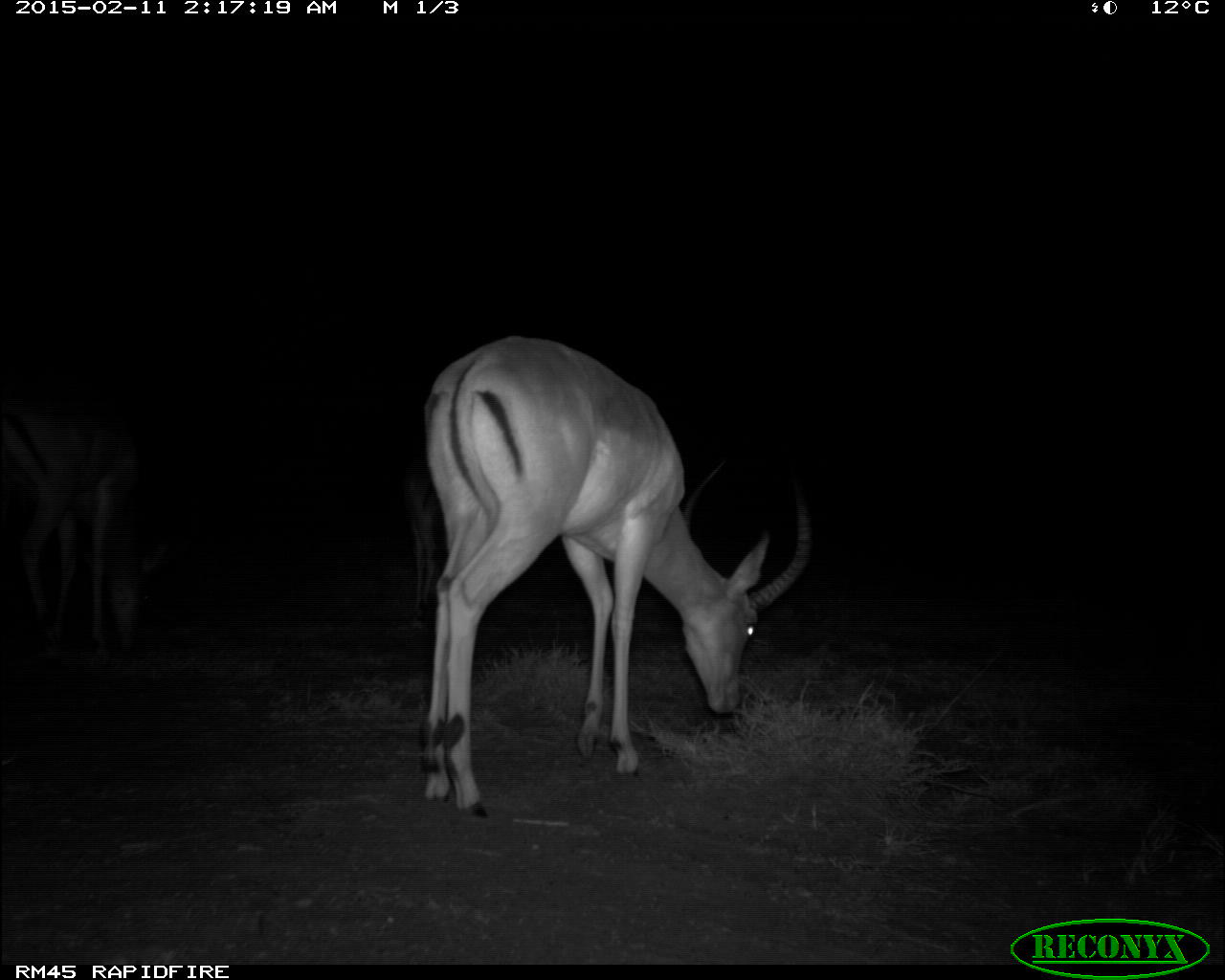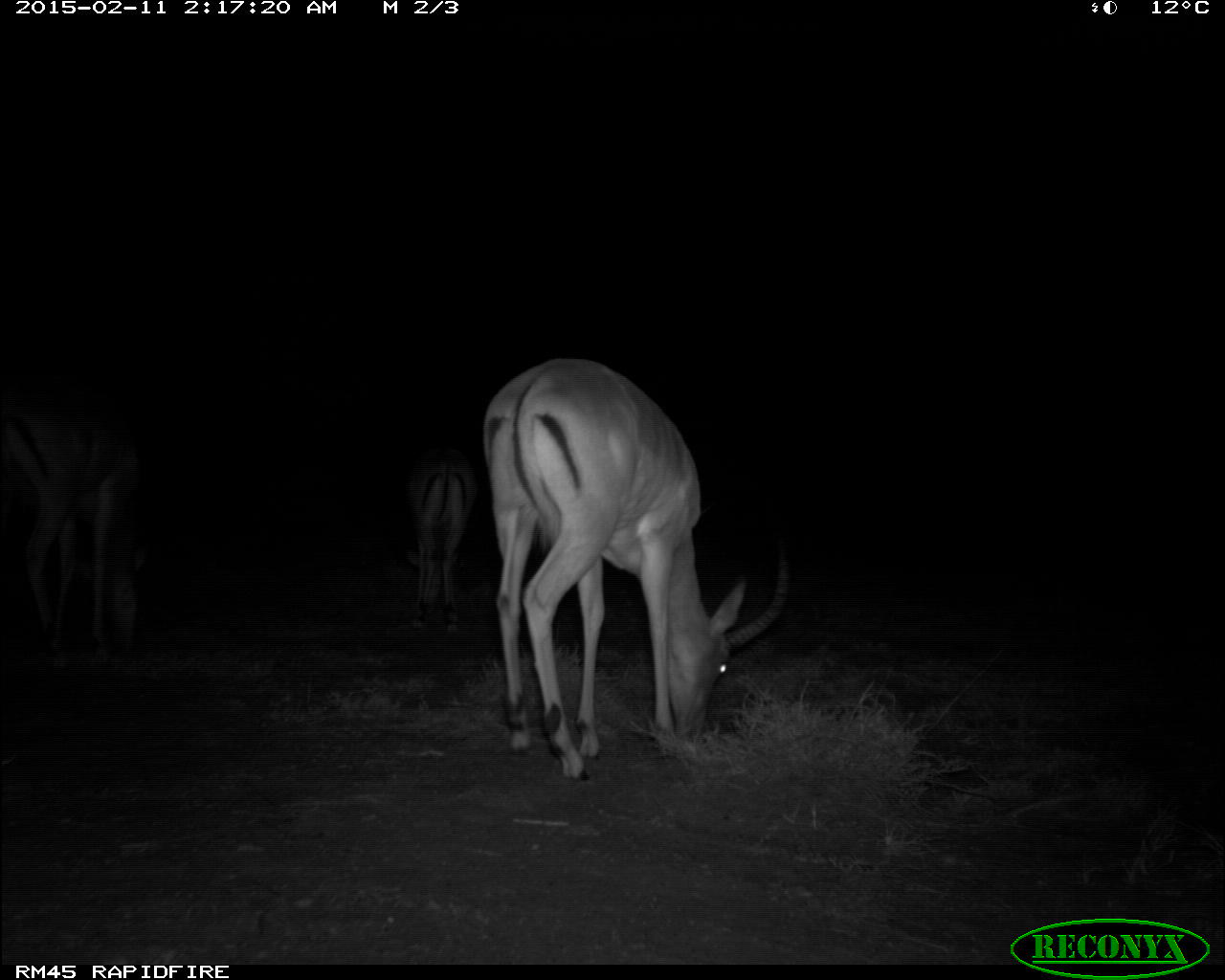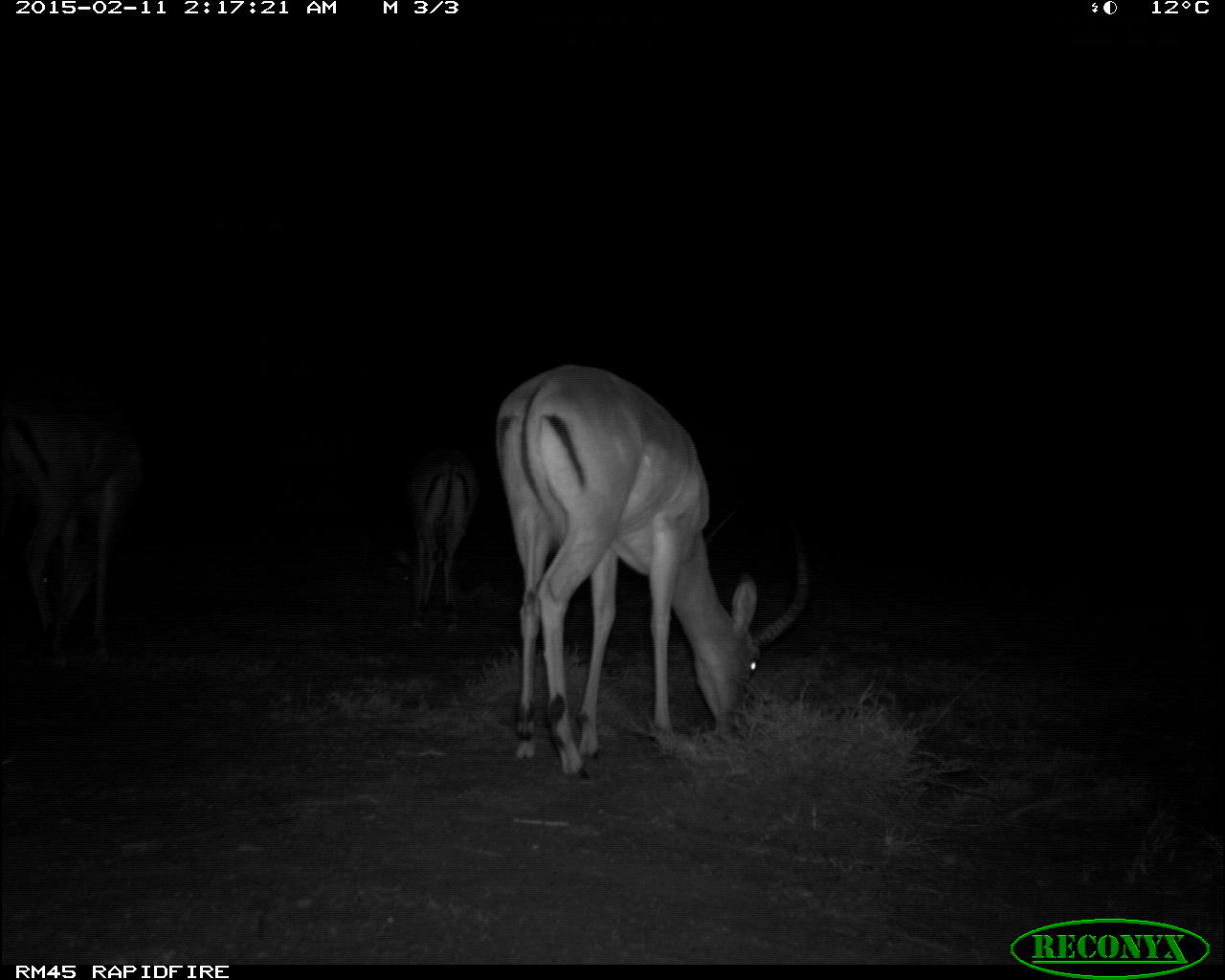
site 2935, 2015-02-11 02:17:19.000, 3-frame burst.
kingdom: Animalia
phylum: Chordata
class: Mammalia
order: Artiodactyla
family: Bovidae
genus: Aepyceros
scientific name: Aepyceros melampus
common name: impala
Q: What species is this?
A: Aepyceros melampus (impala).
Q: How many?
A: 3.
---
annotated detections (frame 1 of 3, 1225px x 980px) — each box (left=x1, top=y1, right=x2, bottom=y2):
aepyceros melampus: (left=421, top=336, right=819, bottom=820); (left=1, top=394, right=179, bottom=669); (left=393, top=453, right=444, bottom=628)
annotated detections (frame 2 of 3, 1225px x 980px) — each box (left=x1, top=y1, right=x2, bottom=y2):
aepyceros melampus: (left=481, top=361, right=792, bottom=783); (left=7, top=394, right=153, bottom=658); (left=403, top=447, right=481, bottom=634)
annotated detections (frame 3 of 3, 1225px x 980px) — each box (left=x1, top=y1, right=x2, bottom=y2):
aepyceros melampus: (left=489, top=359, right=819, bottom=775); (left=3, top=408, right=142, bottom=665); (left=405, top=449, right=474, bottom=632)